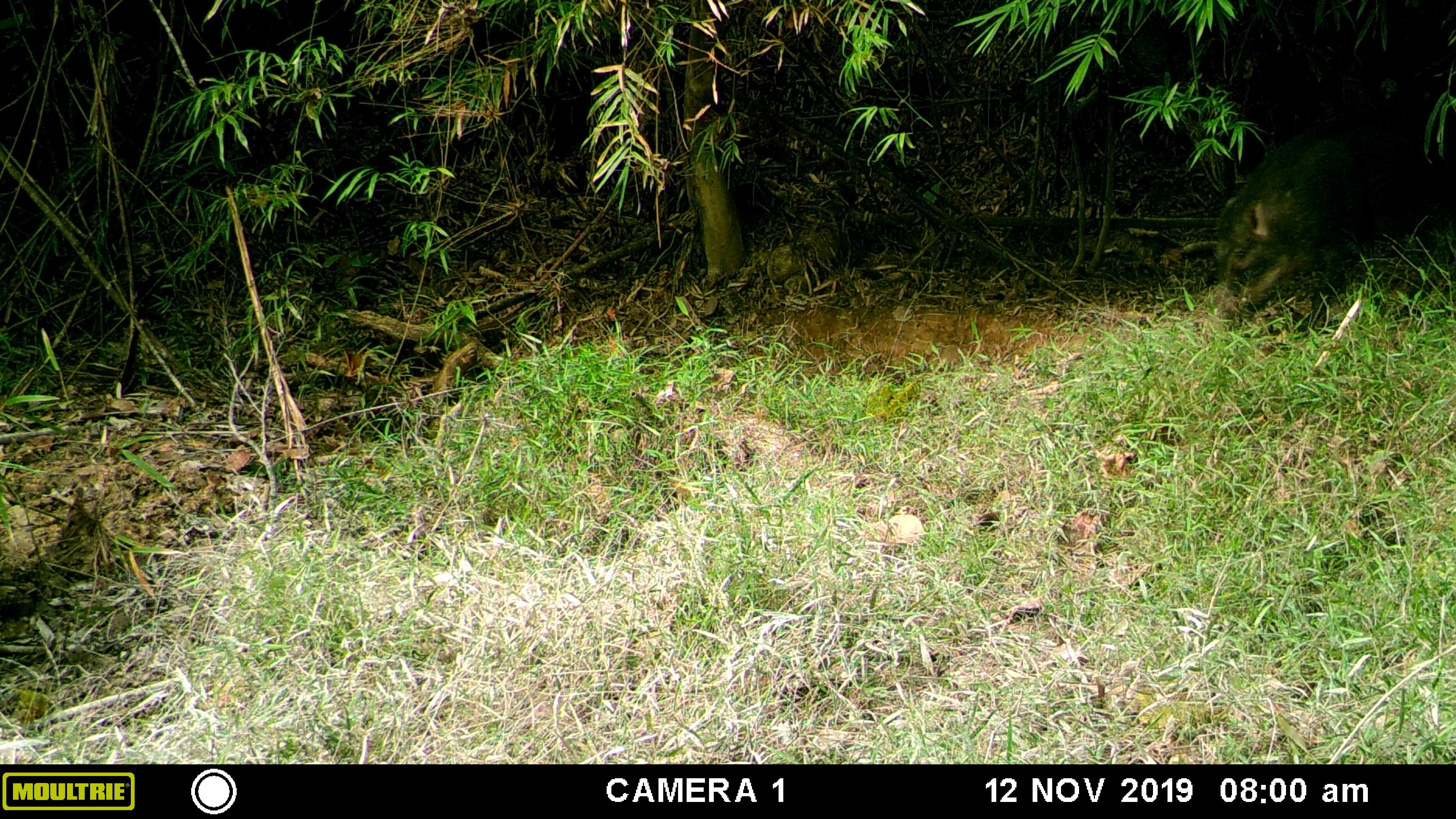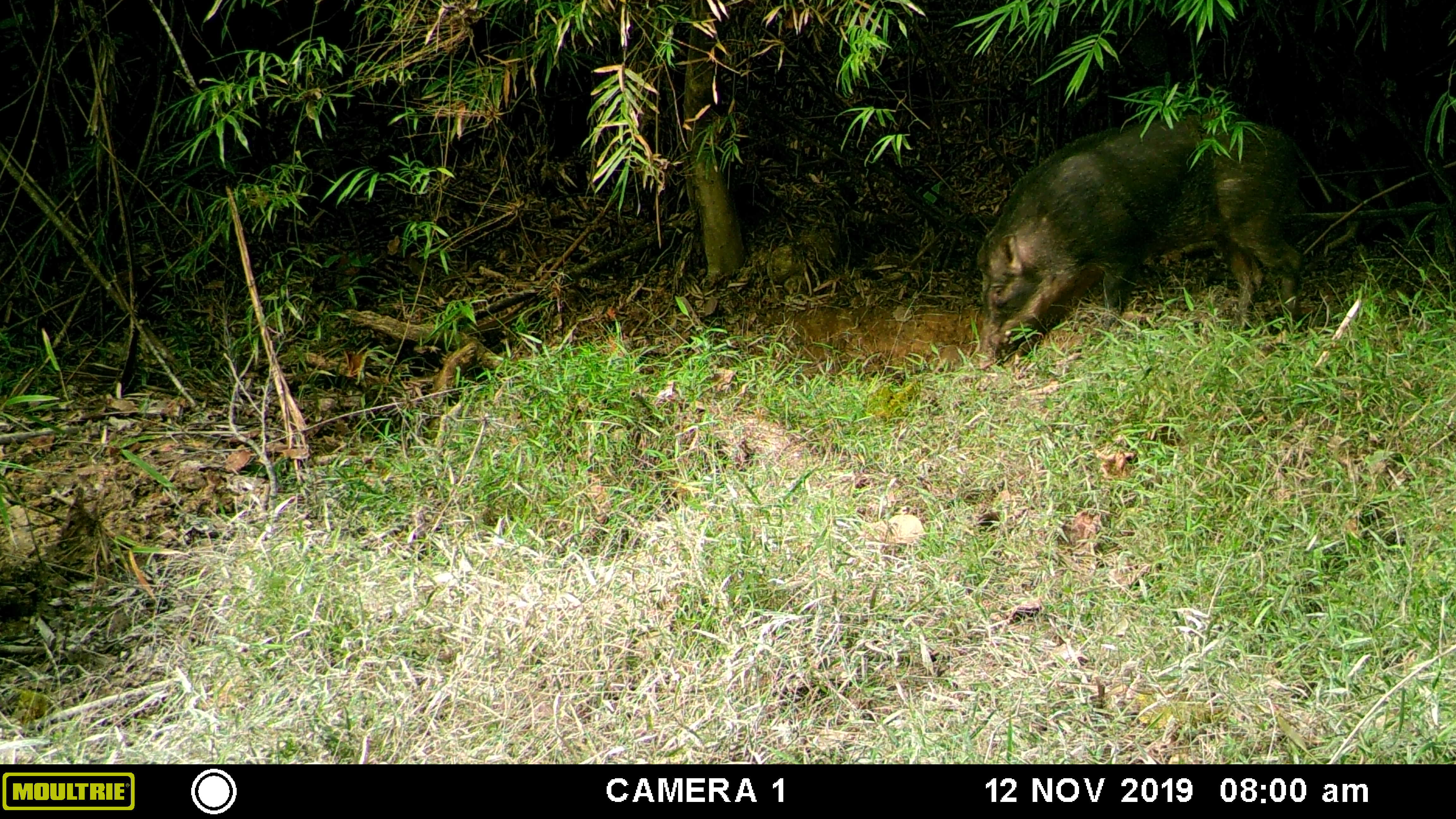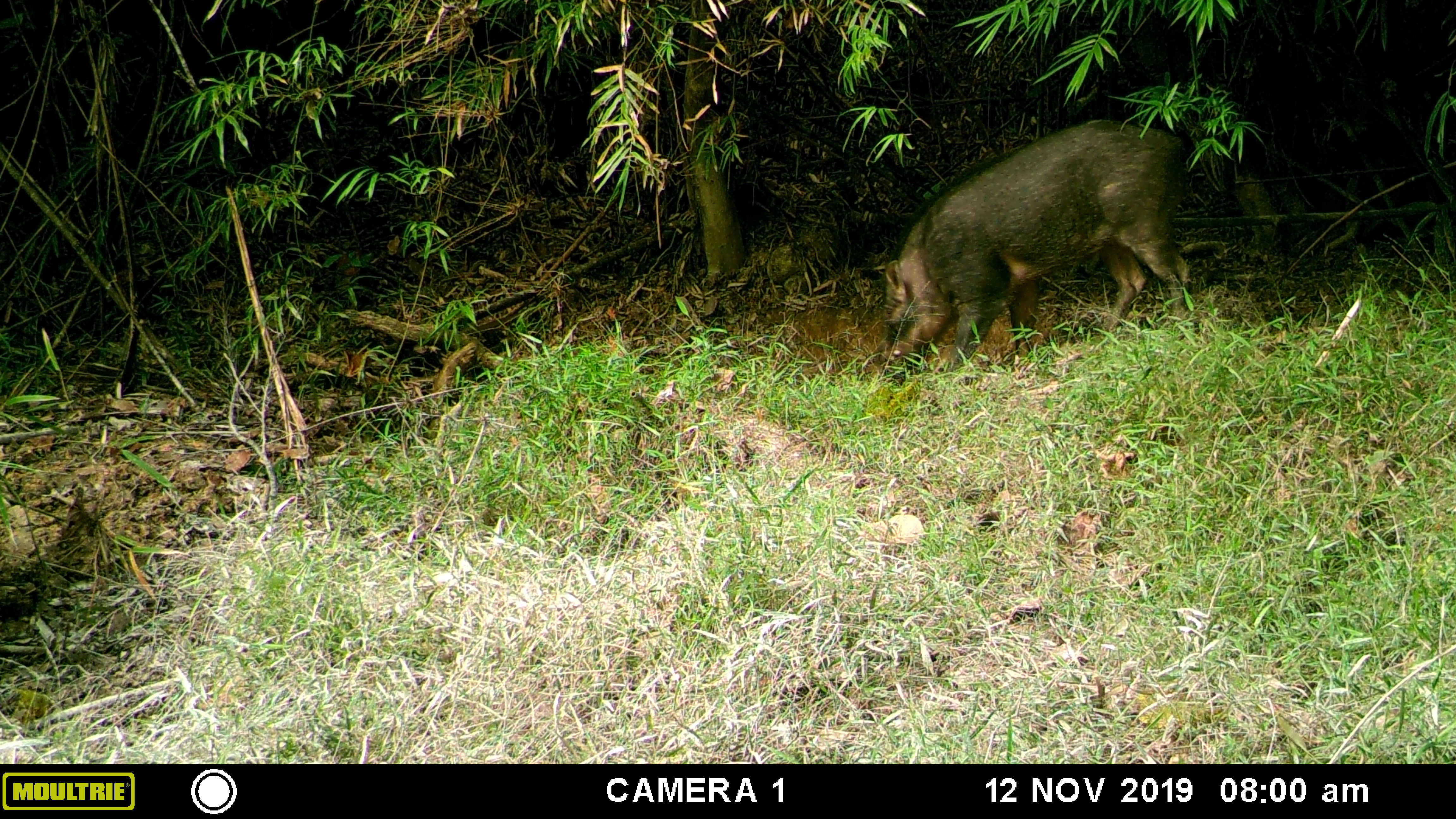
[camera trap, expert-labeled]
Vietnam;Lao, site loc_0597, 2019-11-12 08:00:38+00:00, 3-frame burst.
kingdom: Animalia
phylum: Chordata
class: Mammalia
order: Artiodactyla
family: Suidae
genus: Sus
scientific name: Sus scrofa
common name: eurasian wild pig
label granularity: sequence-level